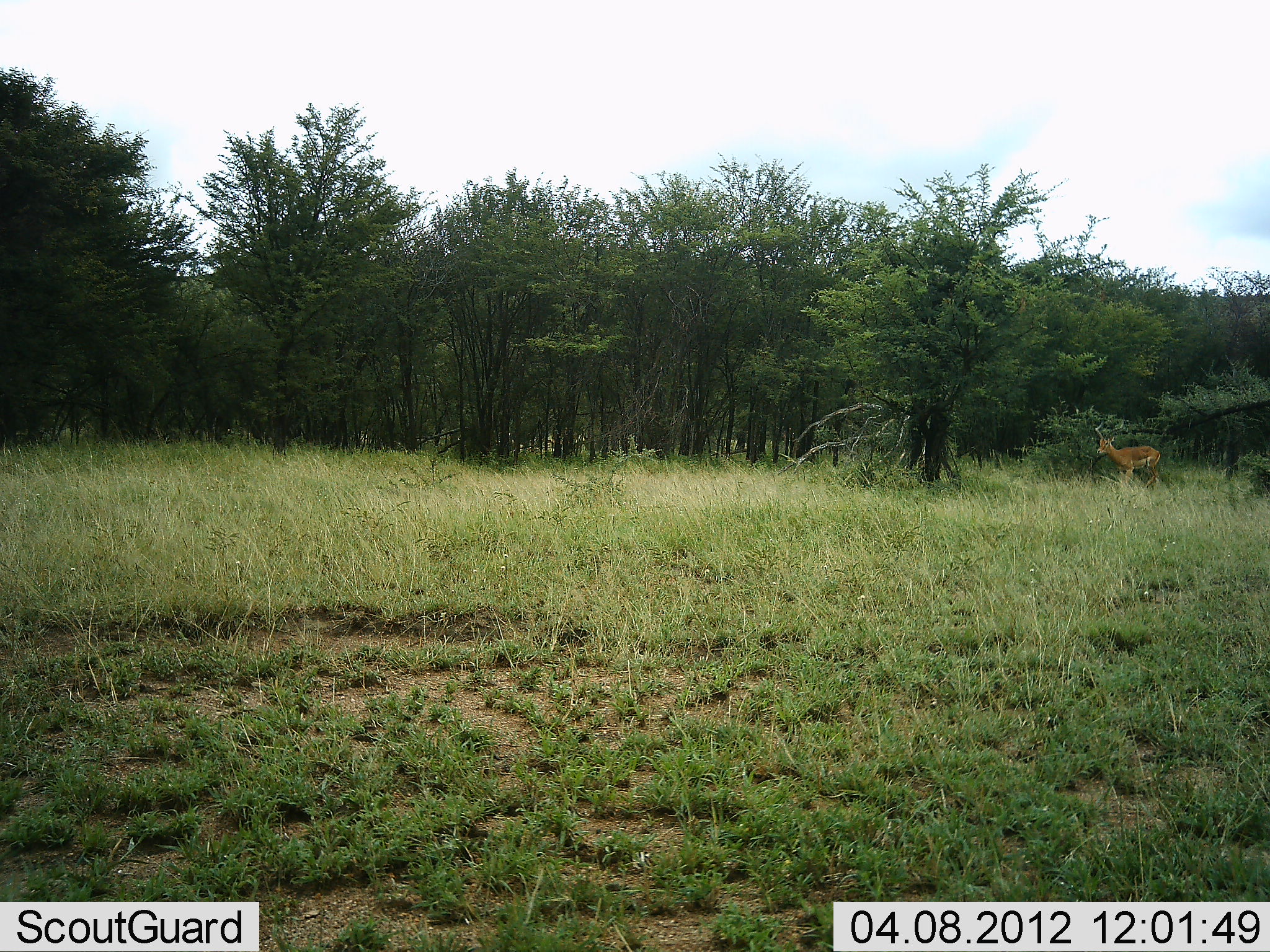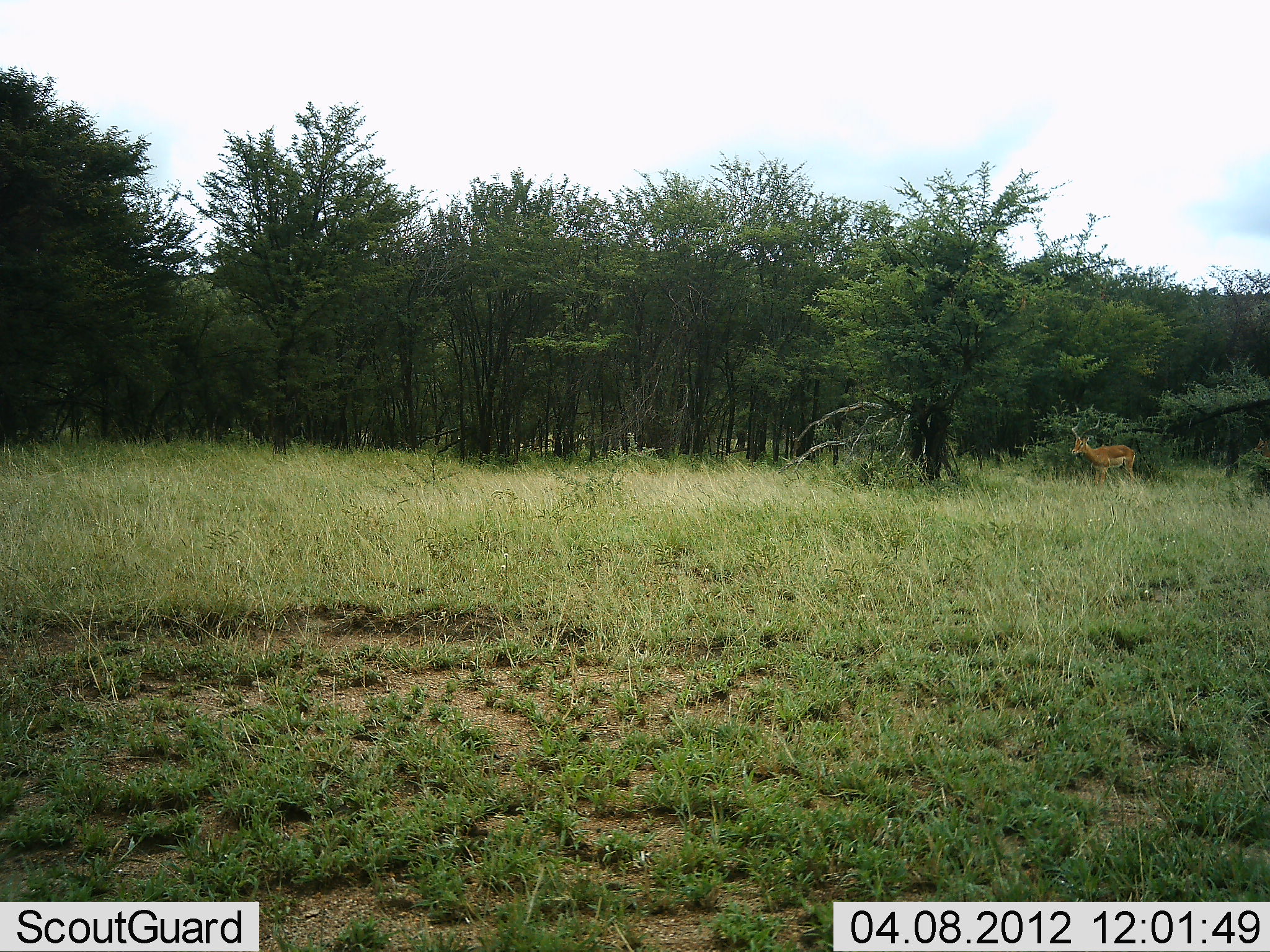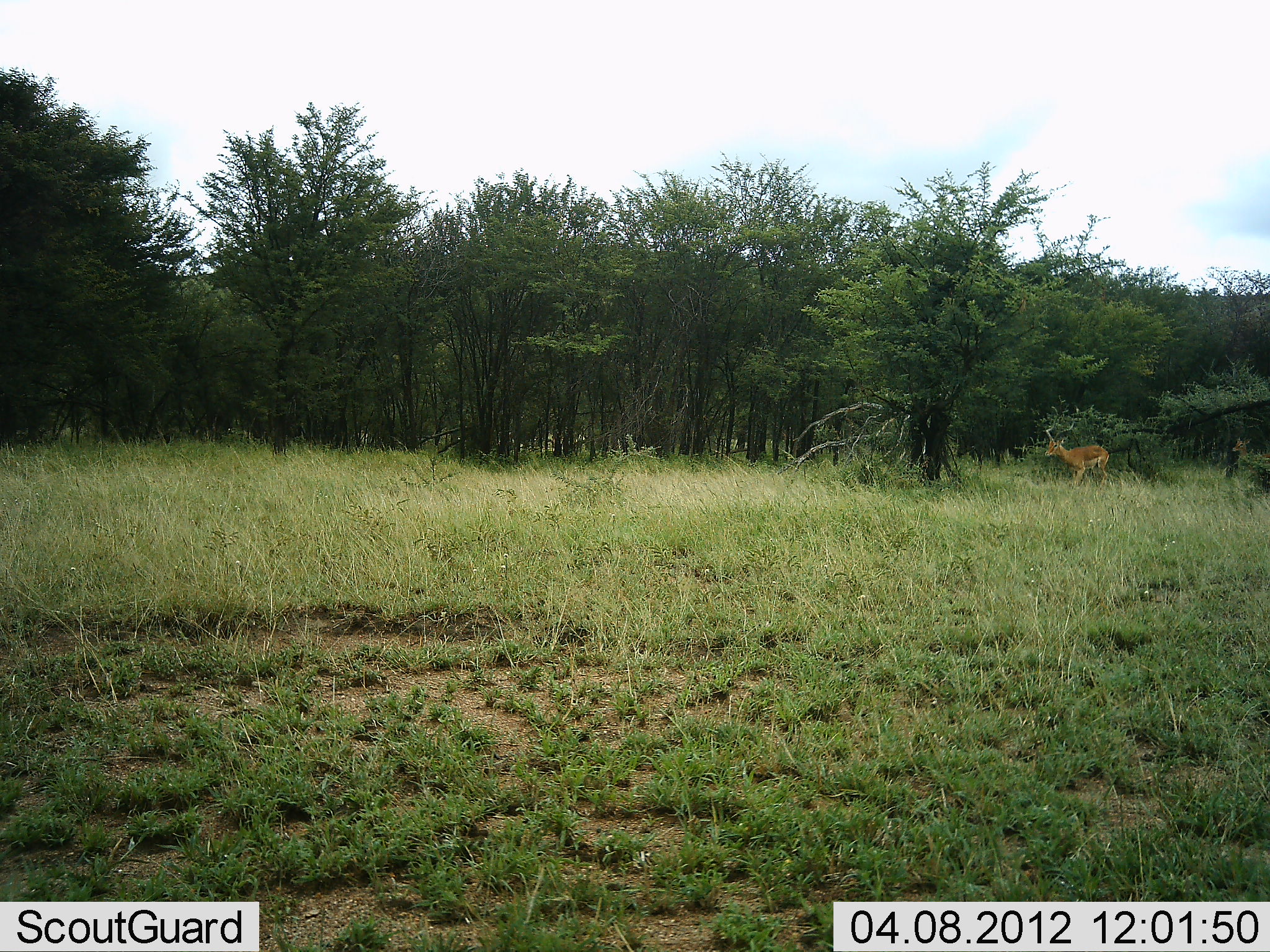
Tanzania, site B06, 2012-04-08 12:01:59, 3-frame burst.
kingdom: Animalia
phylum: Chordata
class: Mammalia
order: Artiodactyla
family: Bovidae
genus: Aepyceros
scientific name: Aepyceros melampus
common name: impala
Impala (Aepyceros melampus), count 2. Behavior (volunteer vote fractions): standing 10%, resting 0%, moving 90%, interacting 0%. Young present (vote fraction): 0%. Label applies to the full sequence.